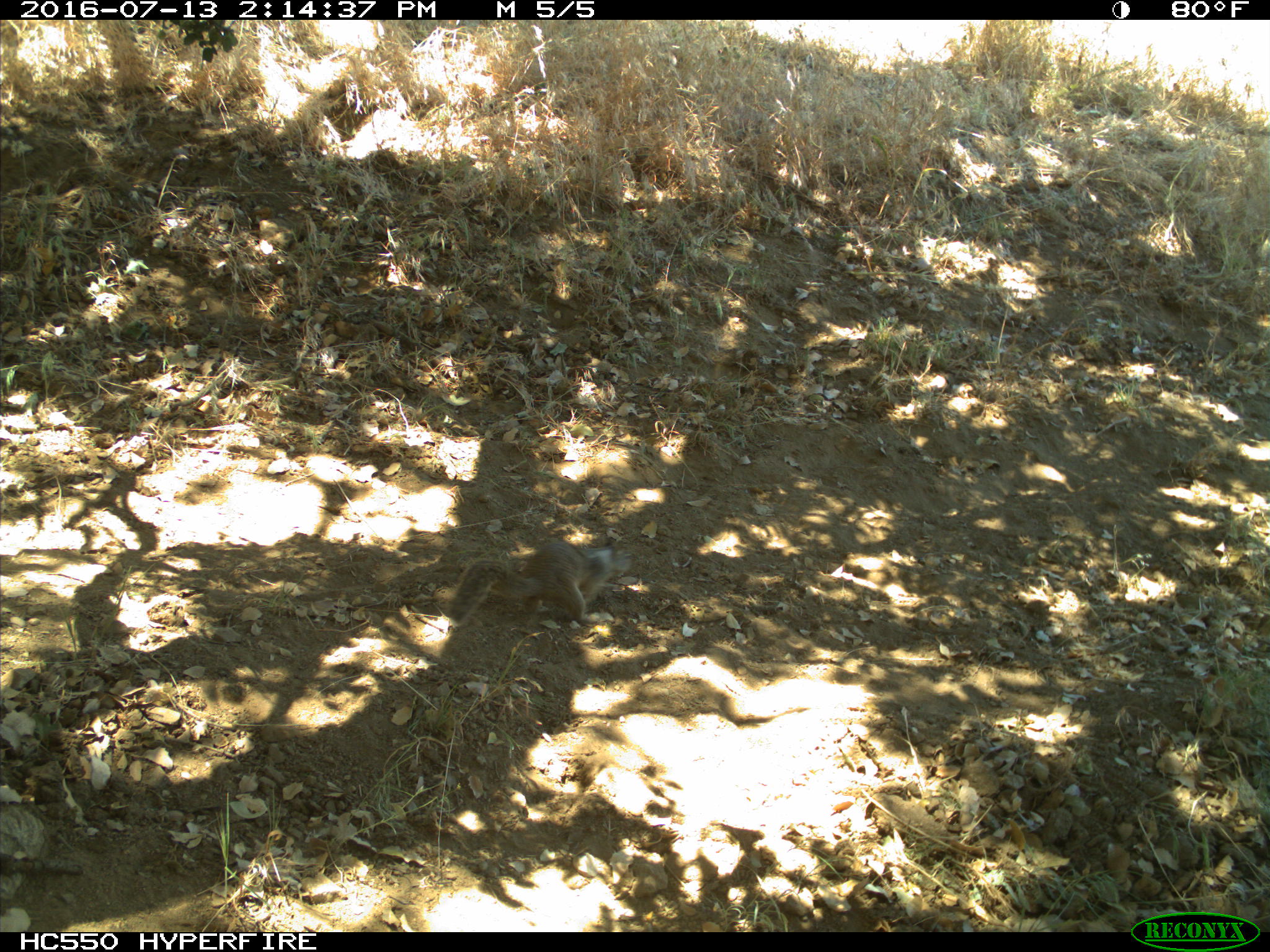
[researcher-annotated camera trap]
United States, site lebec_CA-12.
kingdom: Animalia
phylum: Chordata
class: Mammalia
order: Rodentia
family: Sciuridae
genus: Otospermophilus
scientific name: Otospermophilus beecheyi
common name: california ground squirrel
Otospermophilus beecheyi (california ground squirrel).